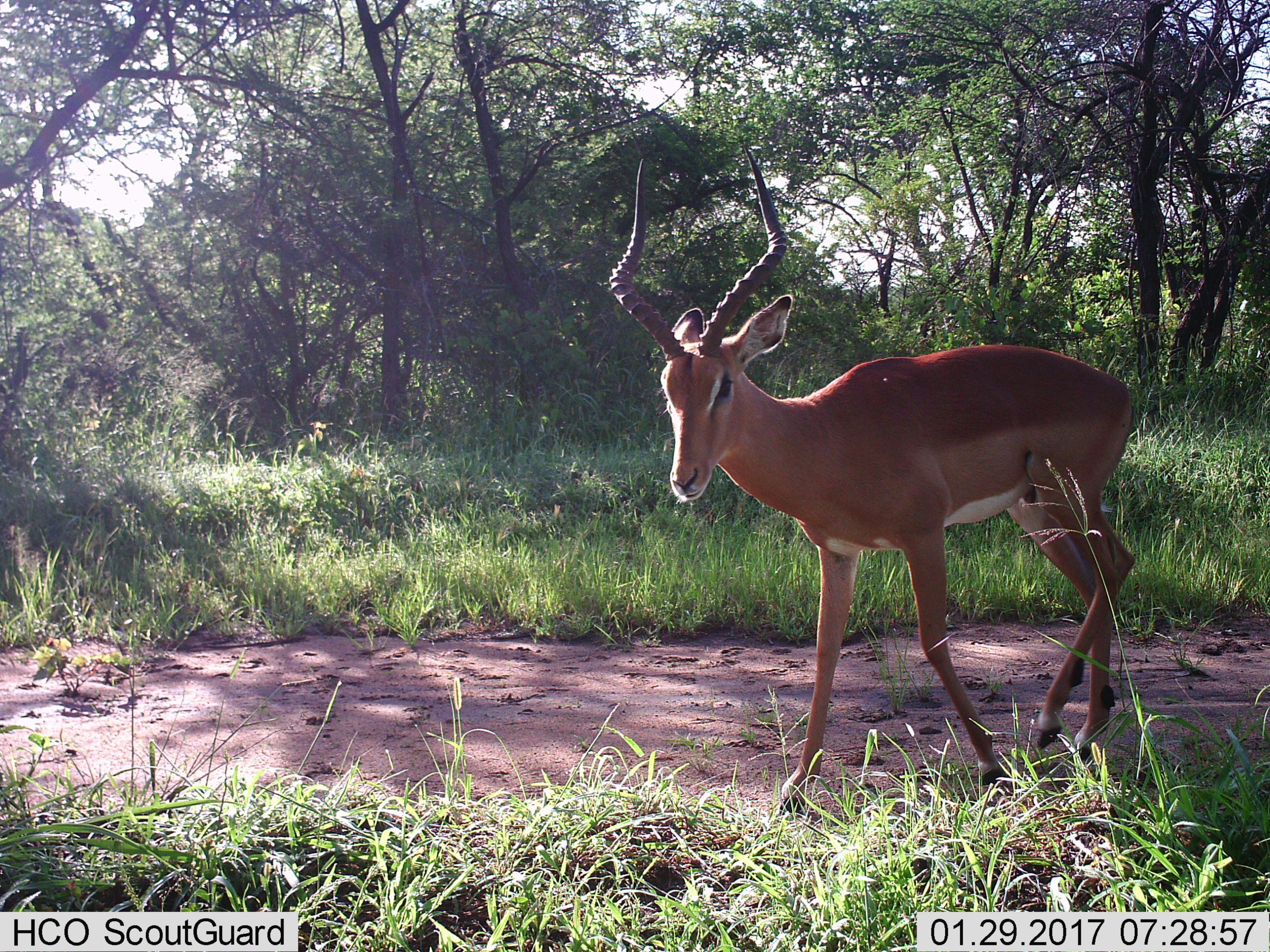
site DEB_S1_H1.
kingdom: Animalia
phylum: Chordata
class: Mammalia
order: Artiodactyla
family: Bovidae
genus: Aepyceros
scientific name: Aepyceros melampus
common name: impala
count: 1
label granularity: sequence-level